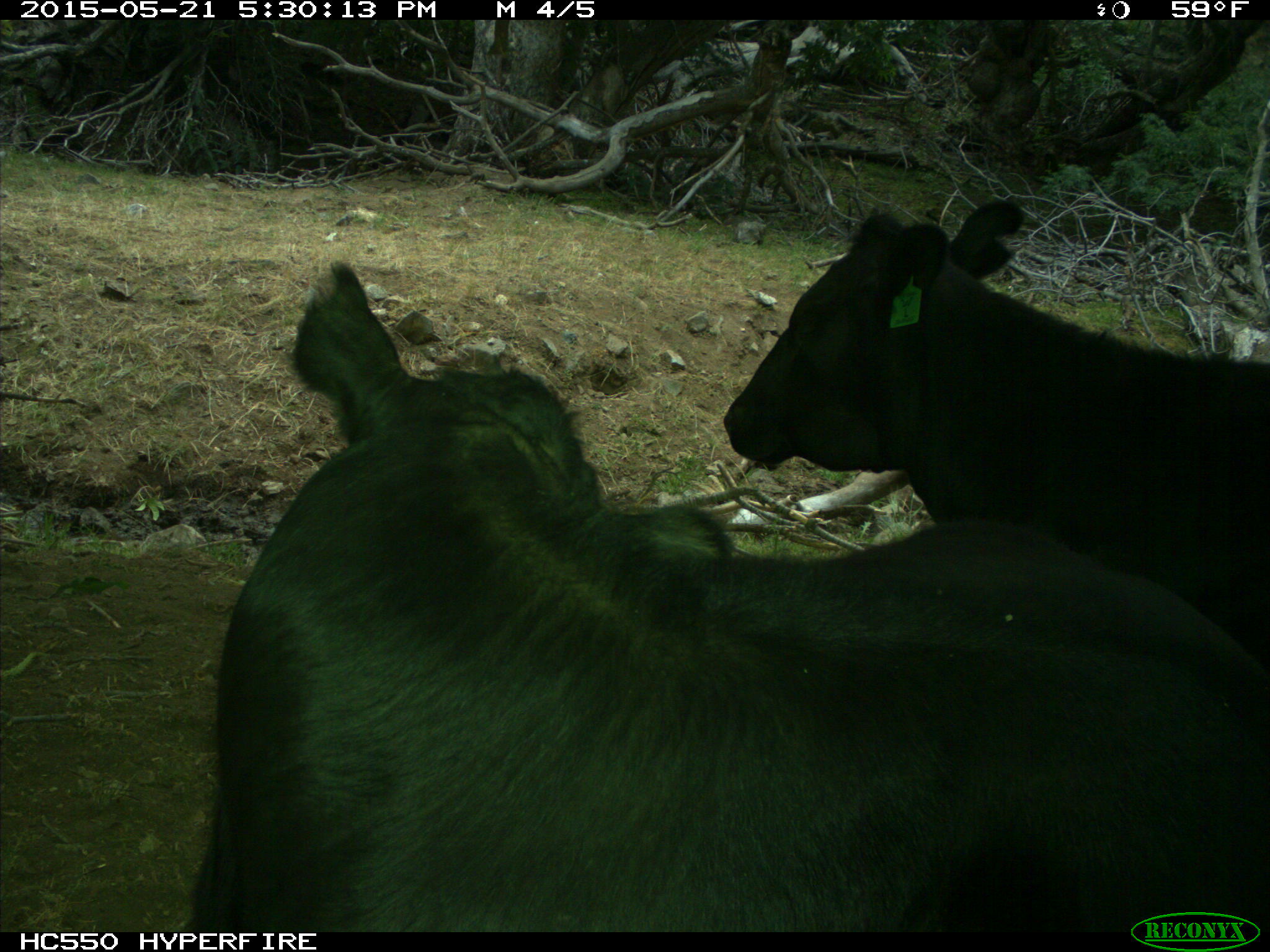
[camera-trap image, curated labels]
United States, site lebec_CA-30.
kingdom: Animalia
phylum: Chordata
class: Mammalia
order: Artiodactyla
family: Bovidae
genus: Bos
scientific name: Bos taurus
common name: domestic cow